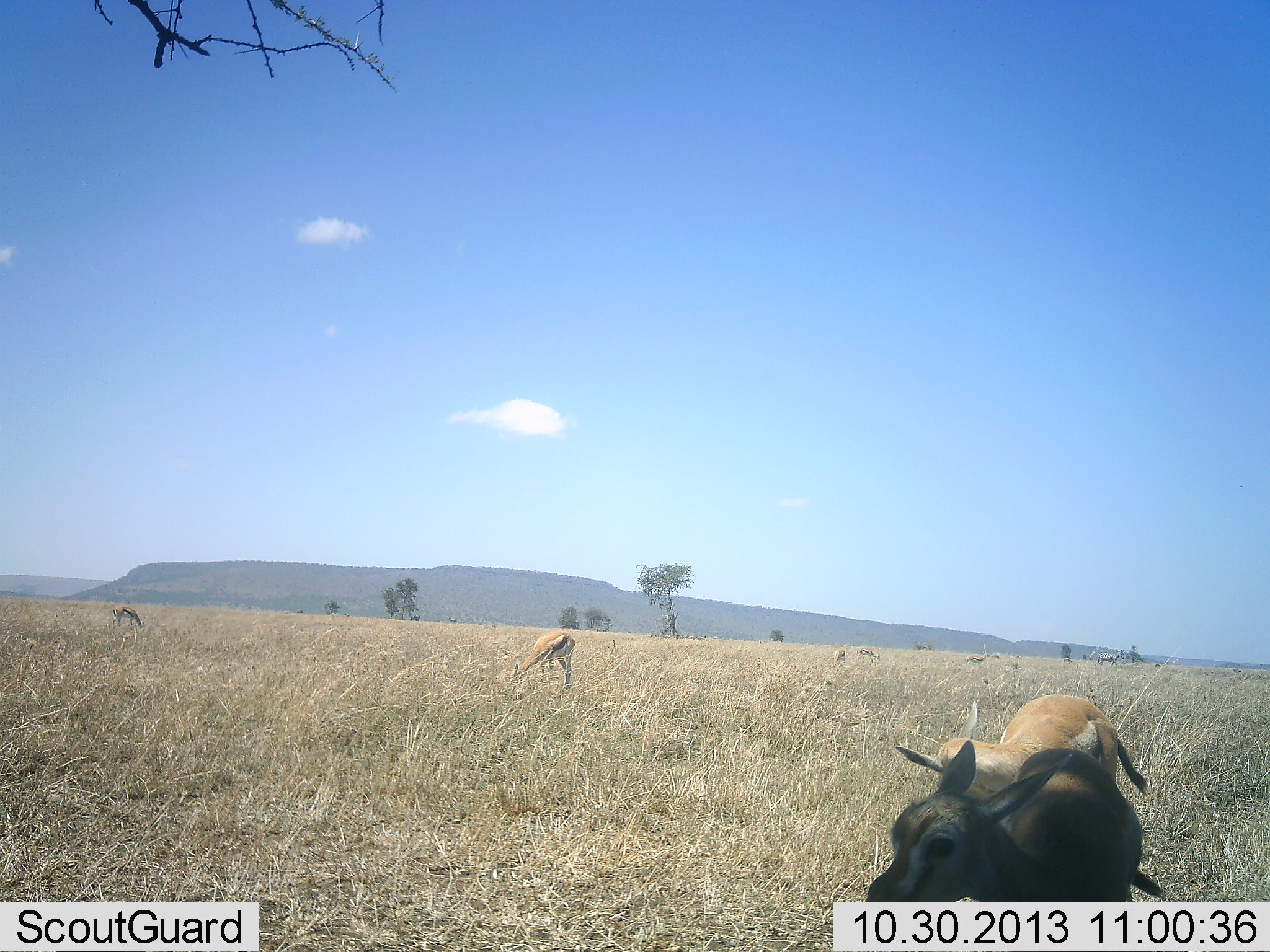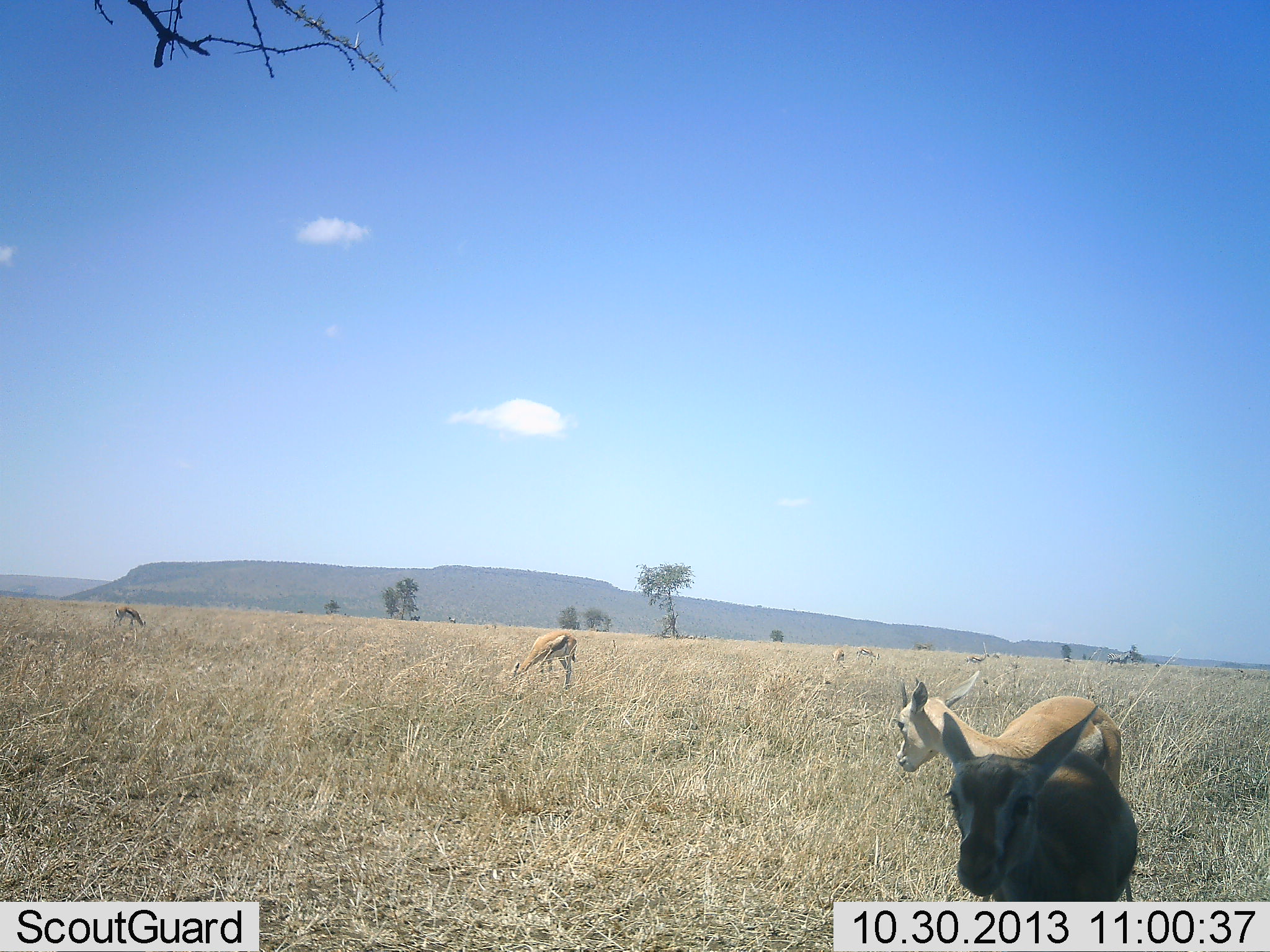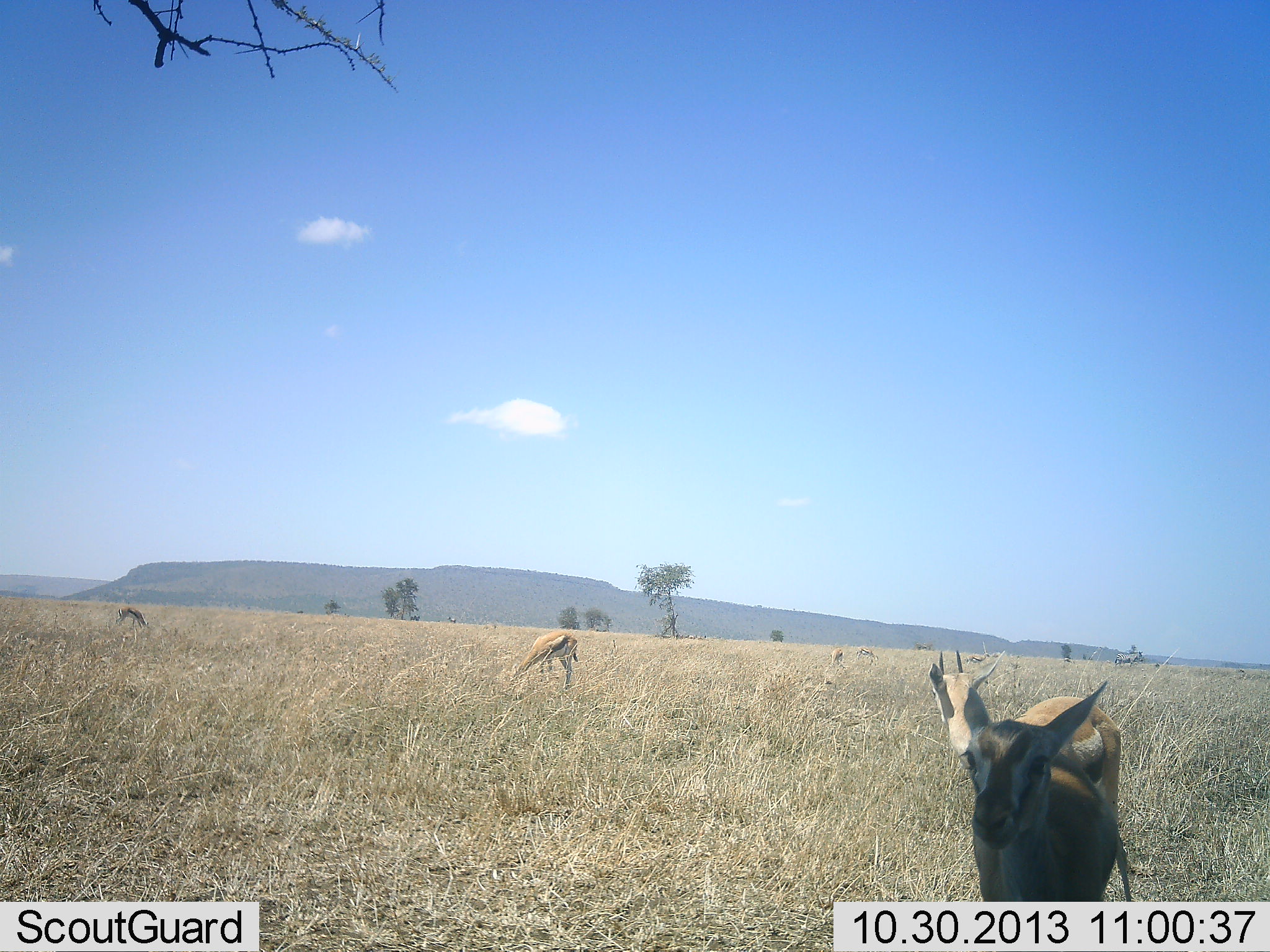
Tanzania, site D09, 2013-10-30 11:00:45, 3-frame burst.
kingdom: Animalia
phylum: Chordata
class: Mammalia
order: Artiodactyla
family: Bovidae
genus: Eudorcas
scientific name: Eudorcas thomsonii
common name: thomson's gazelle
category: gazellethomsons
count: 7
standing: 75%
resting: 6%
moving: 6%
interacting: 0%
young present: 12%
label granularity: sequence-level